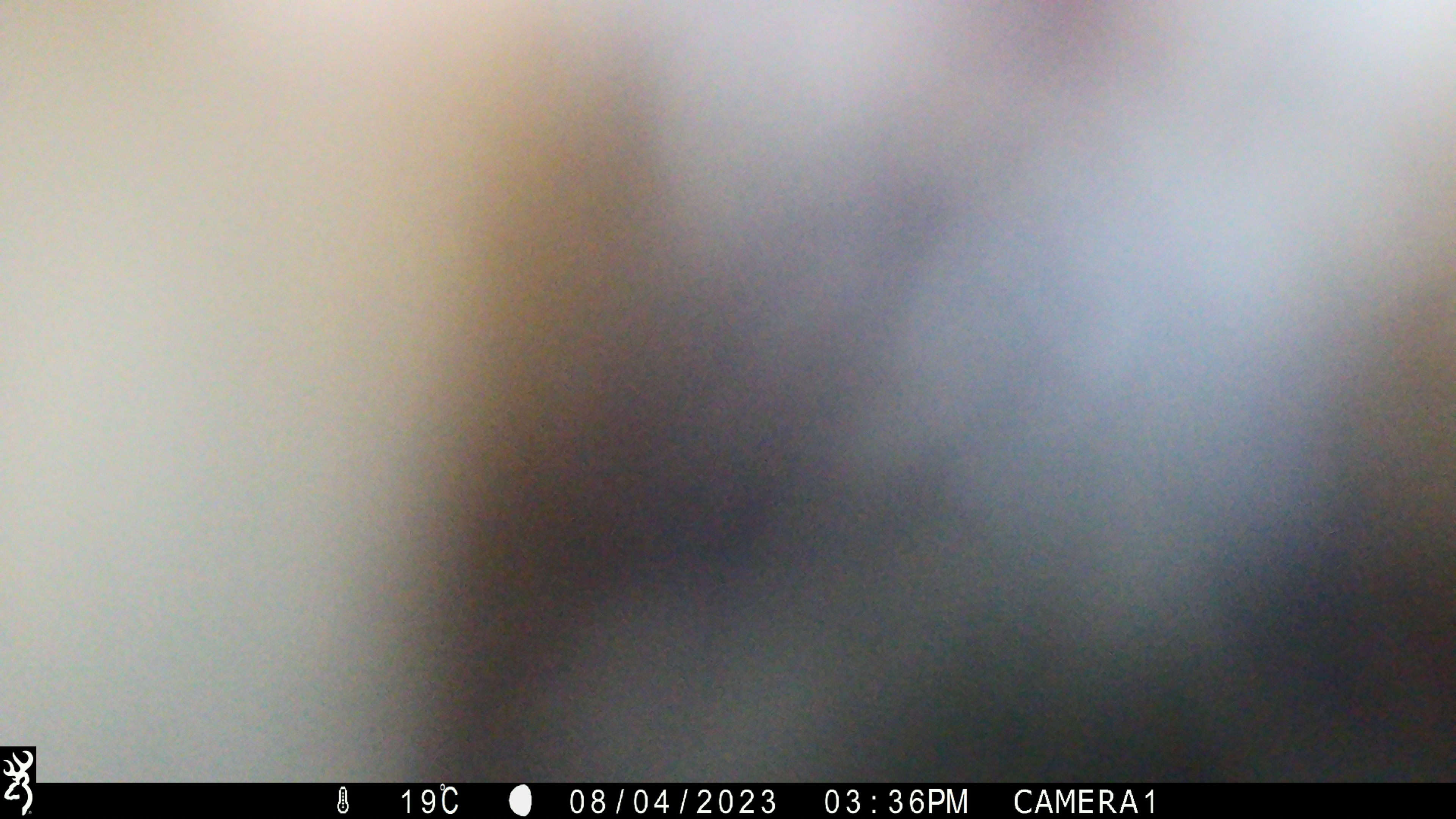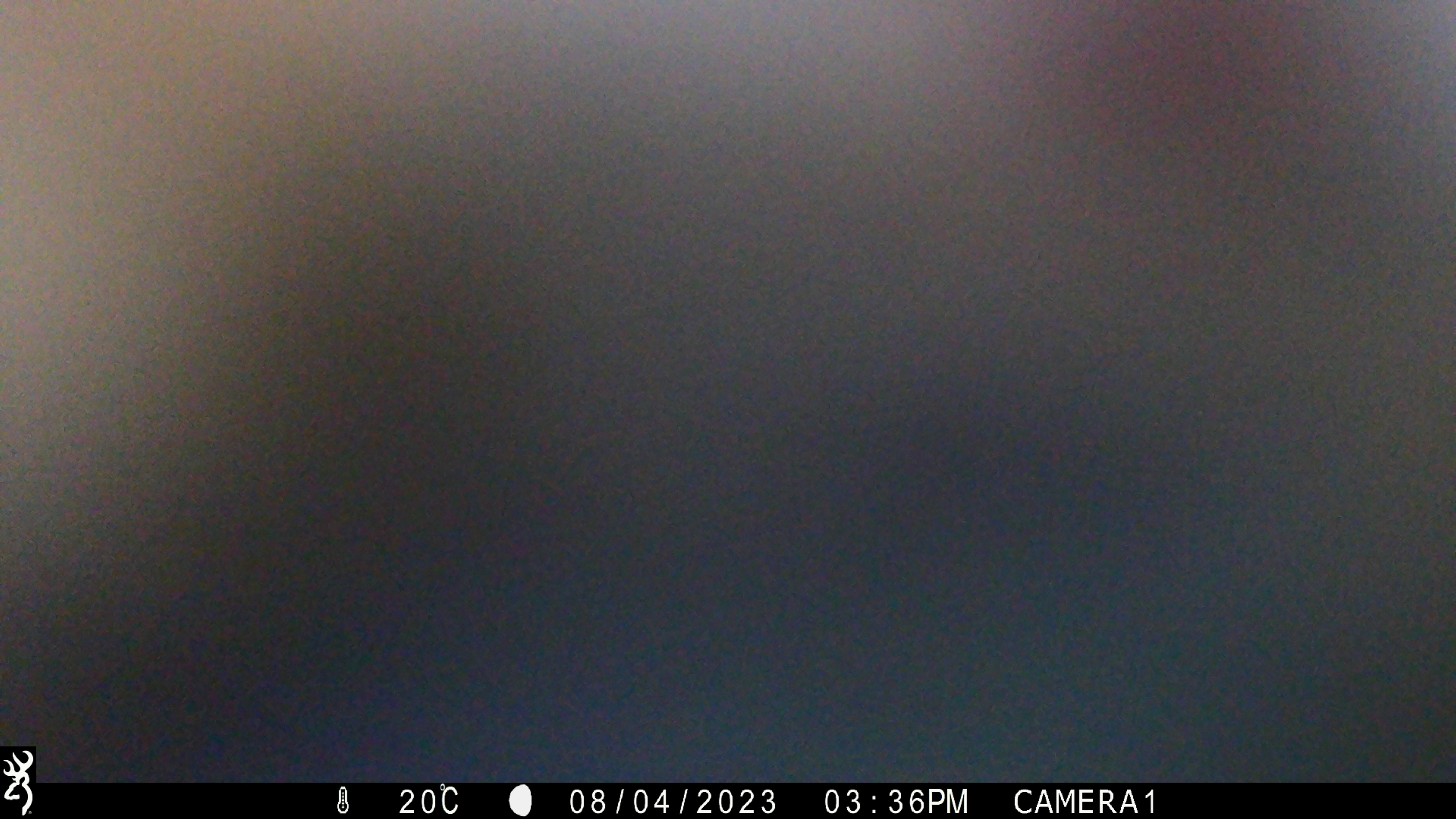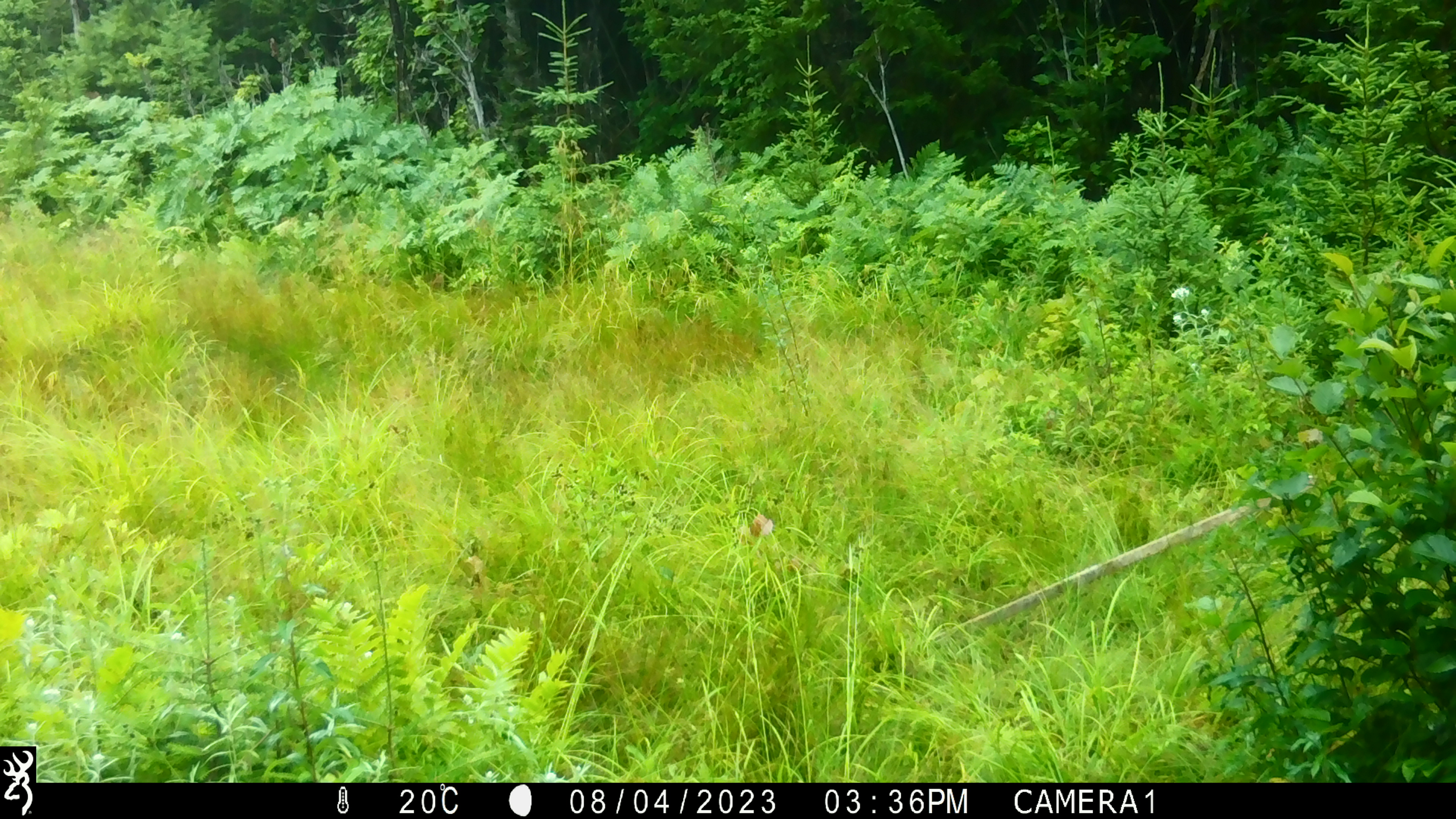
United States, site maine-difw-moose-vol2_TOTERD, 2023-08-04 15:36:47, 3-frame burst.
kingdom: Animalia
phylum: Chordata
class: Mammalia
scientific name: Mammalia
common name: mammal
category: mammal sp.